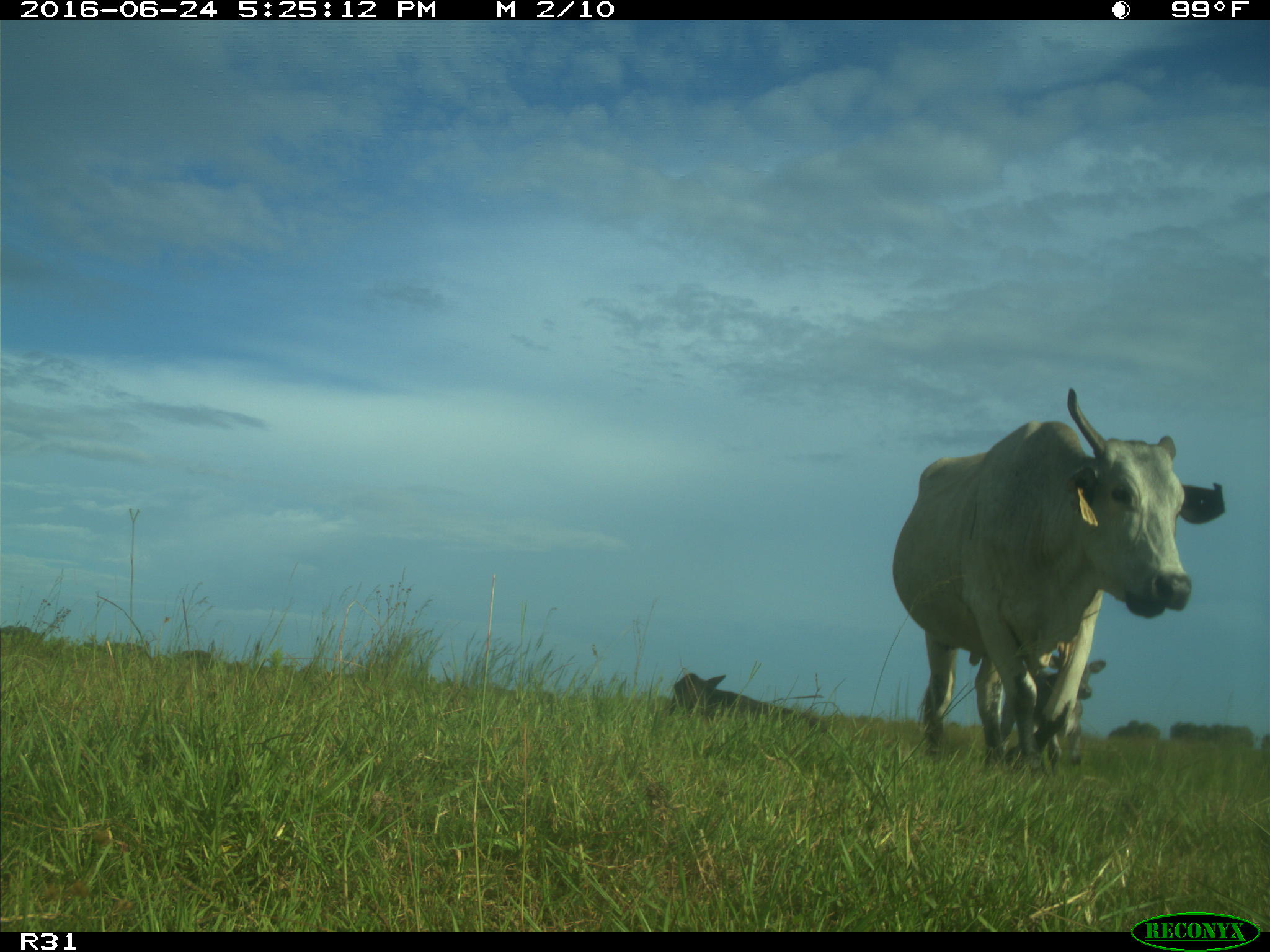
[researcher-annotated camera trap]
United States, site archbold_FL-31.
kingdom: Animalia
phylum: Chordata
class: Mammalia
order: Artiodactyla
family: Bovidae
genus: Bos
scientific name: Bos taurus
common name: domestic cow